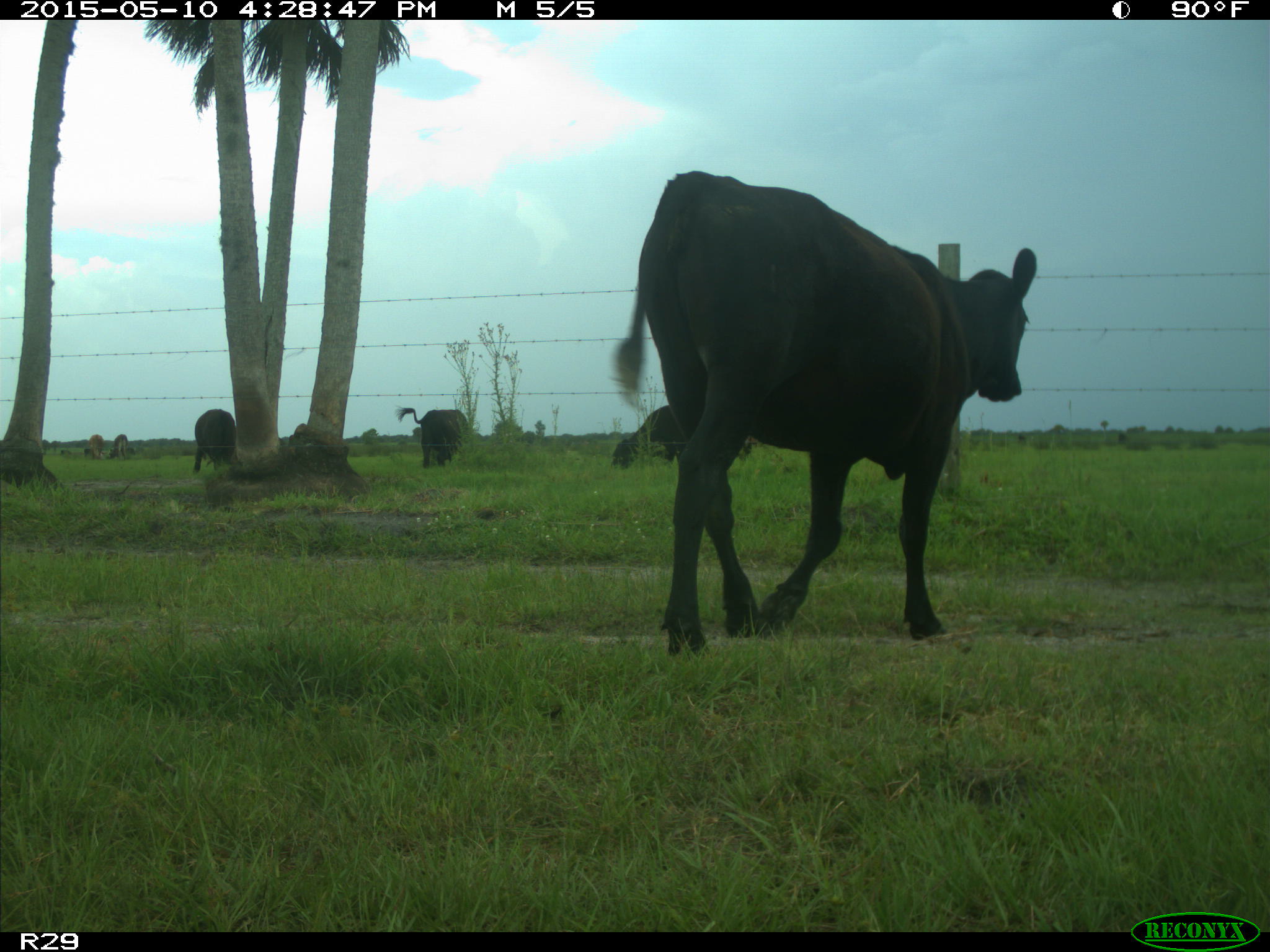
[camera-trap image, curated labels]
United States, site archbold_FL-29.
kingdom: Animalia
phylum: Chordata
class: Mammalia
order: Artiodactyla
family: Bovidae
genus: Bos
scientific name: Bos taurus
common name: domestic cow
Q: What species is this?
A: Bos taurus (domestic cow).